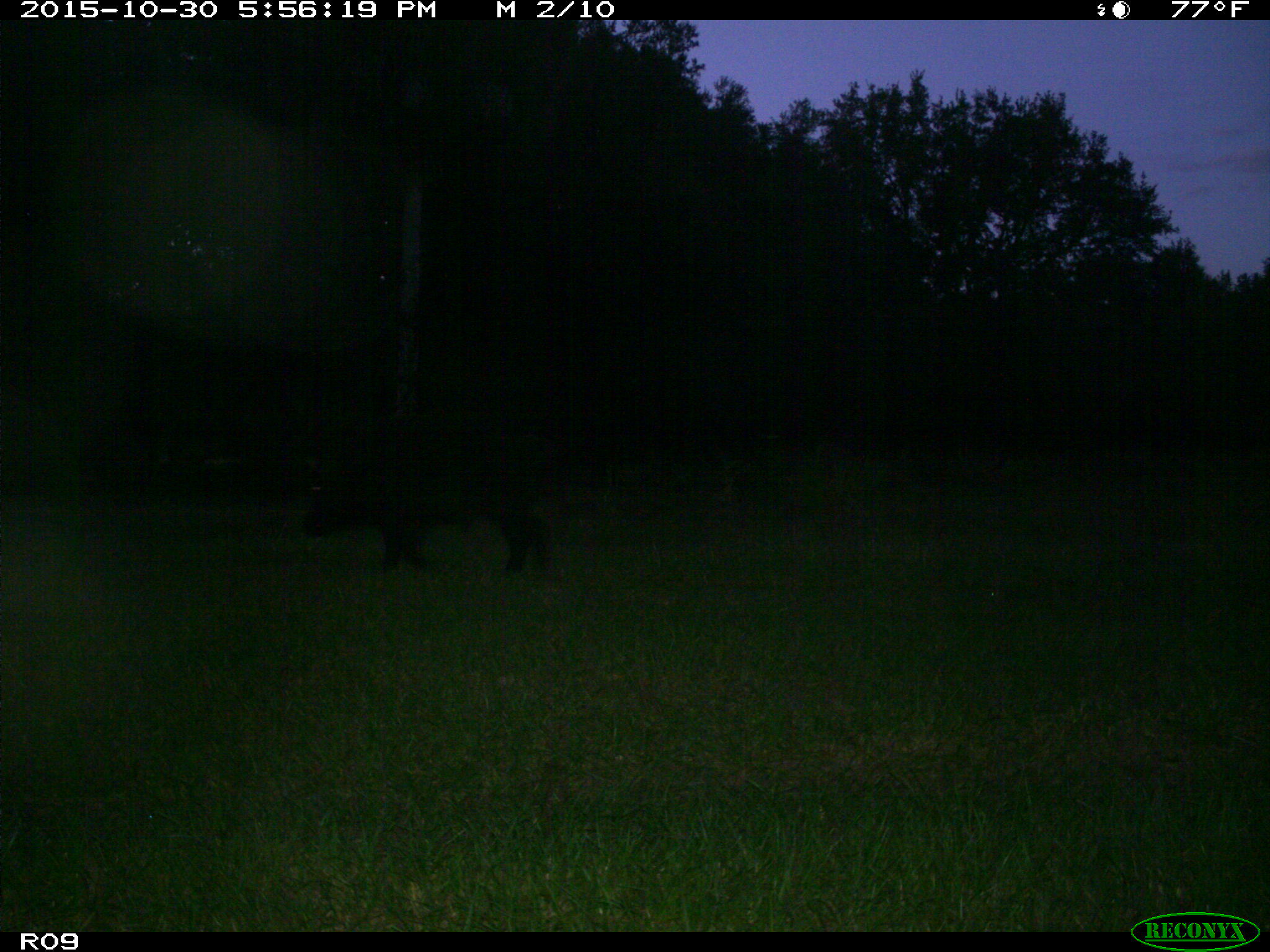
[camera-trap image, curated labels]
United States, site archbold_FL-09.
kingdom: Animalia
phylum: Chordata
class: Mammalia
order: Artiodactyla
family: Suidae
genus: Sus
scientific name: Sus scrofa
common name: wild boar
Sus scrofa (wild boar).